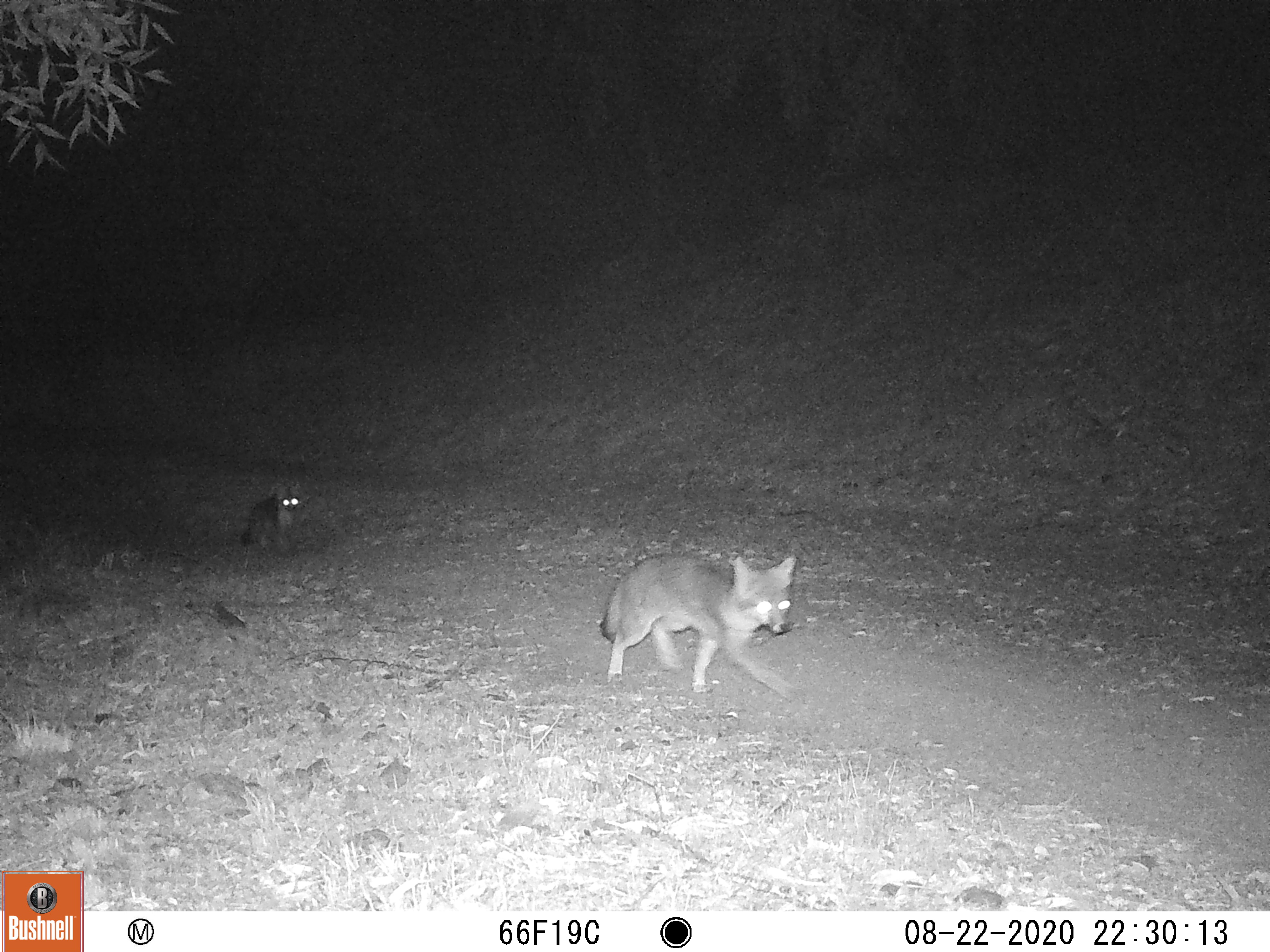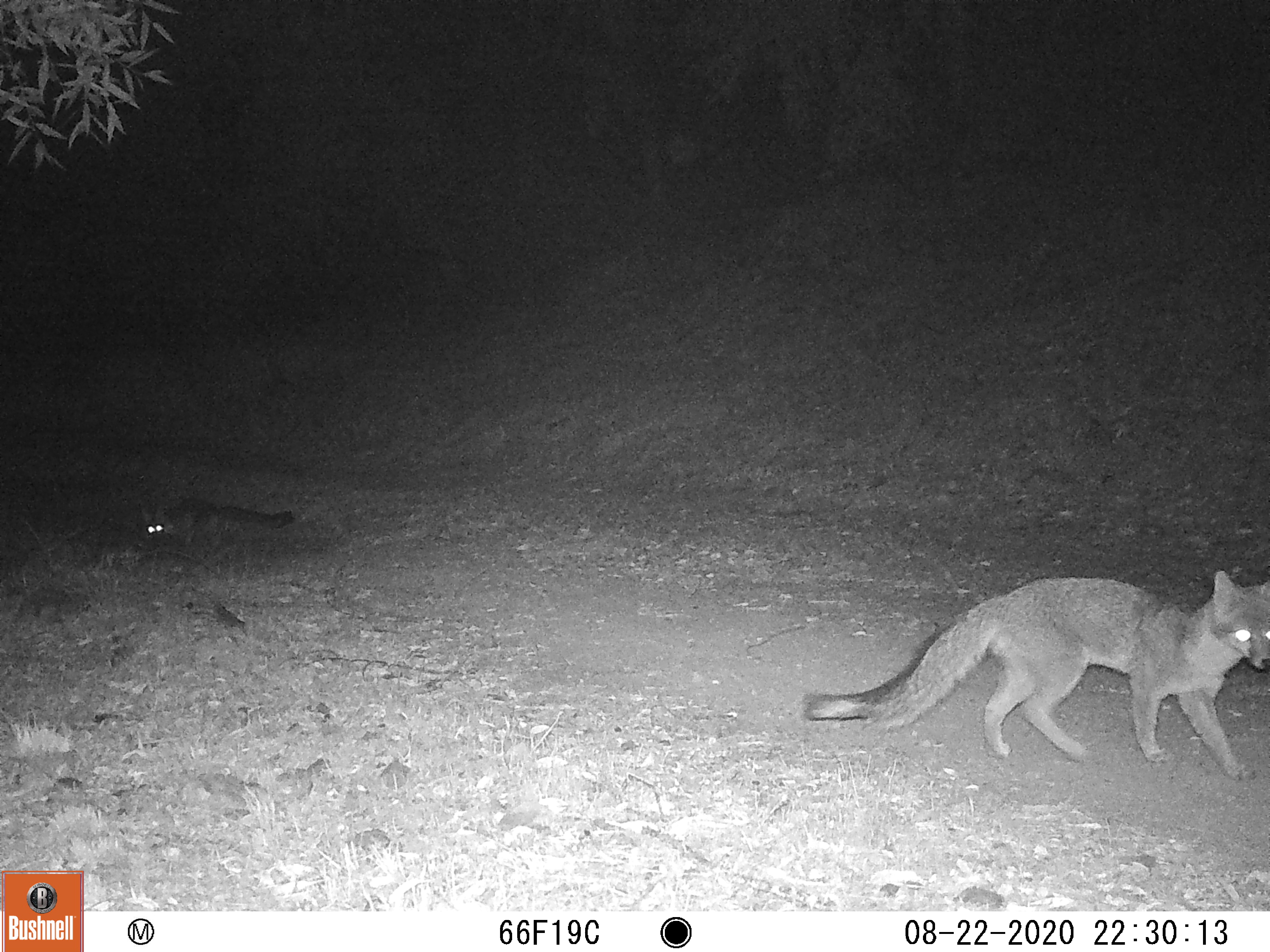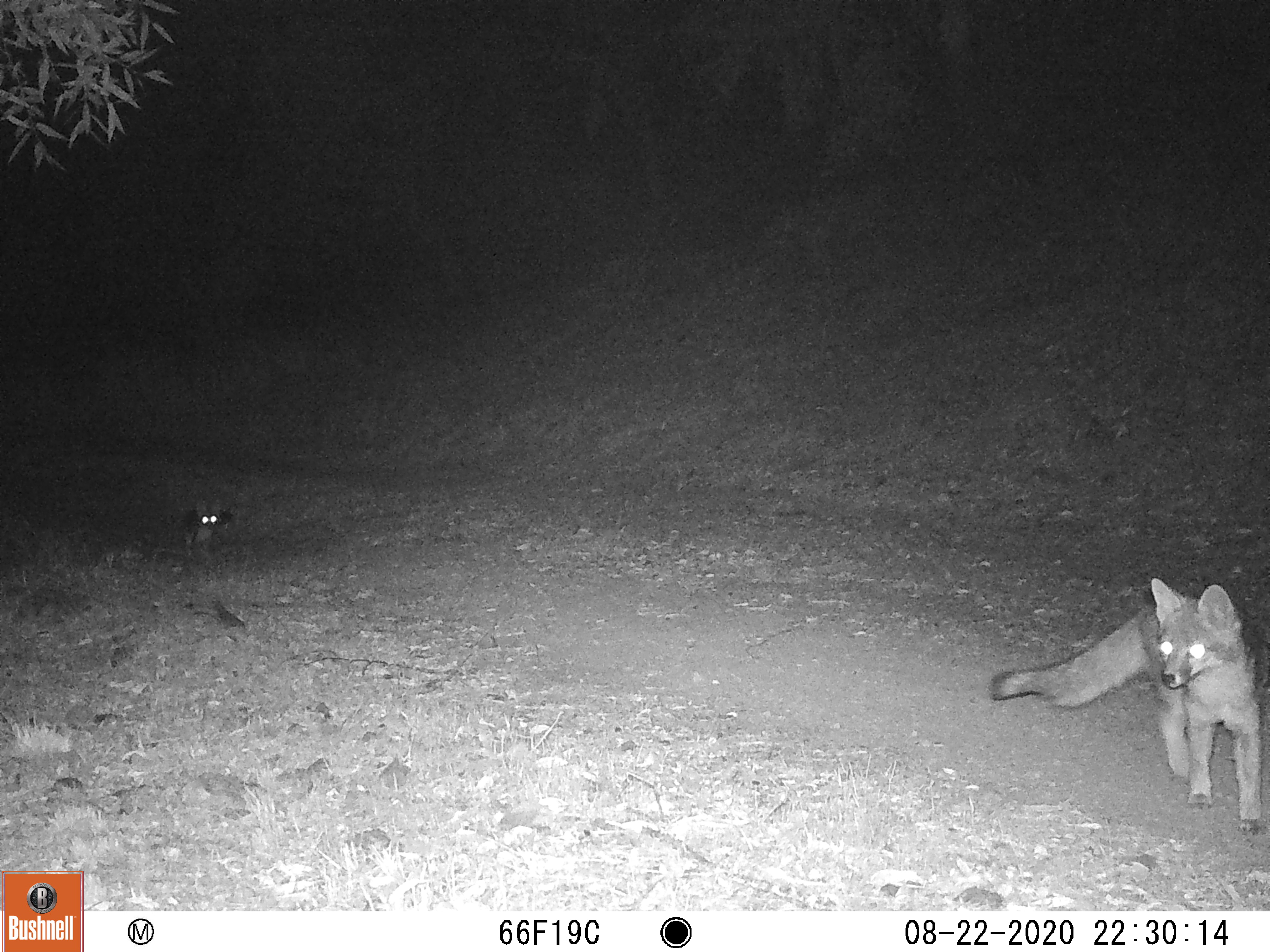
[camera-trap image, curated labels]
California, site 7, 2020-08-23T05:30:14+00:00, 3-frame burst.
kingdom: Animalia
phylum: Chordata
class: Mammalia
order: Carnivora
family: Canidae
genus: Urocyon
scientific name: Urocyon cinereoargenteus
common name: gray fox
Gray fox (Urocyon cinereoargenteus).